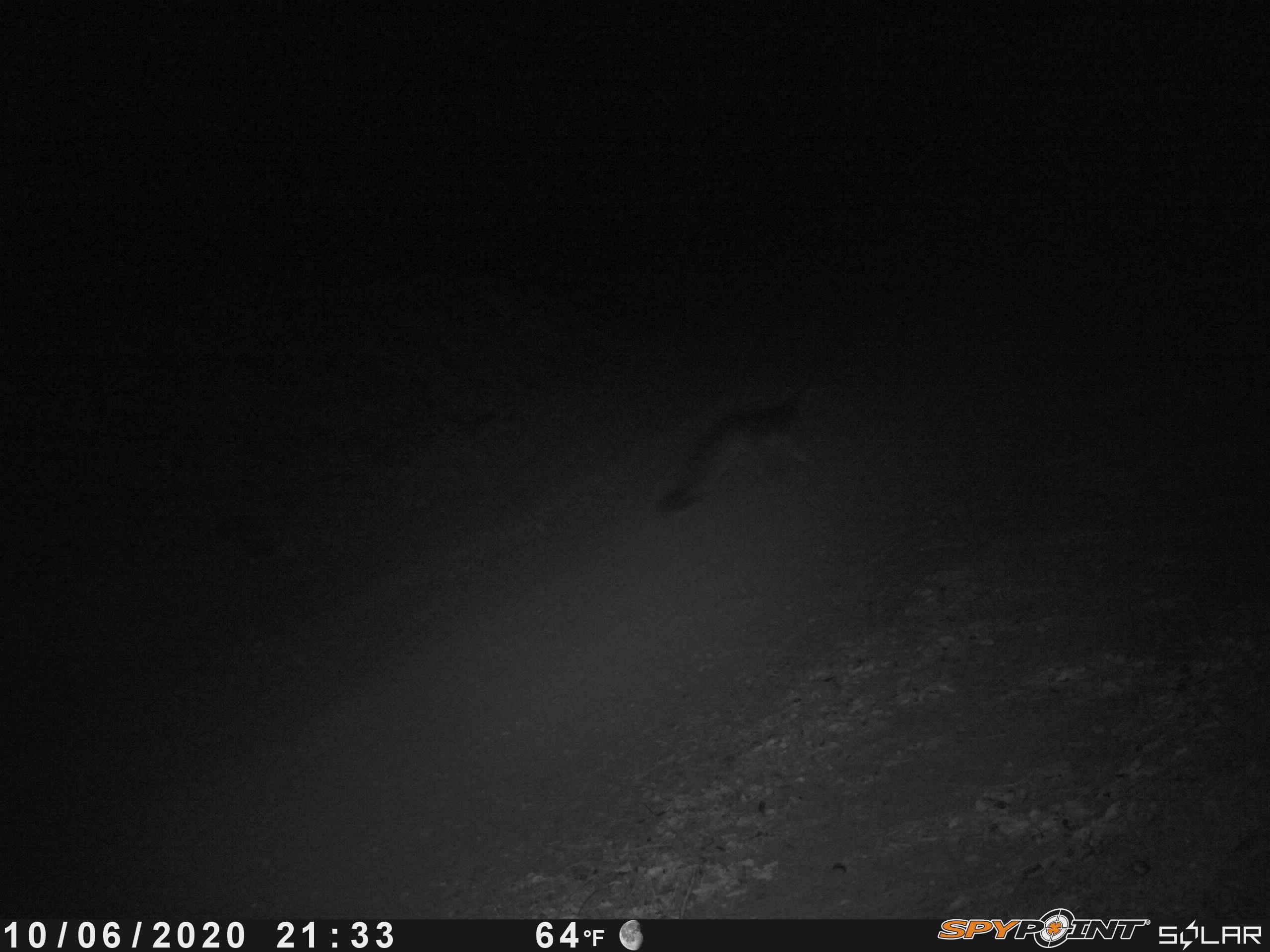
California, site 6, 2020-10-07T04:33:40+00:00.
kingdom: Animalia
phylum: Chordata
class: Mammalia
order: Carnivora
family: Canidae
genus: Urocyon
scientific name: Urocyon cinereoargenteus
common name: gray fox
Gray fox (Urocyon cinereoargenteus).